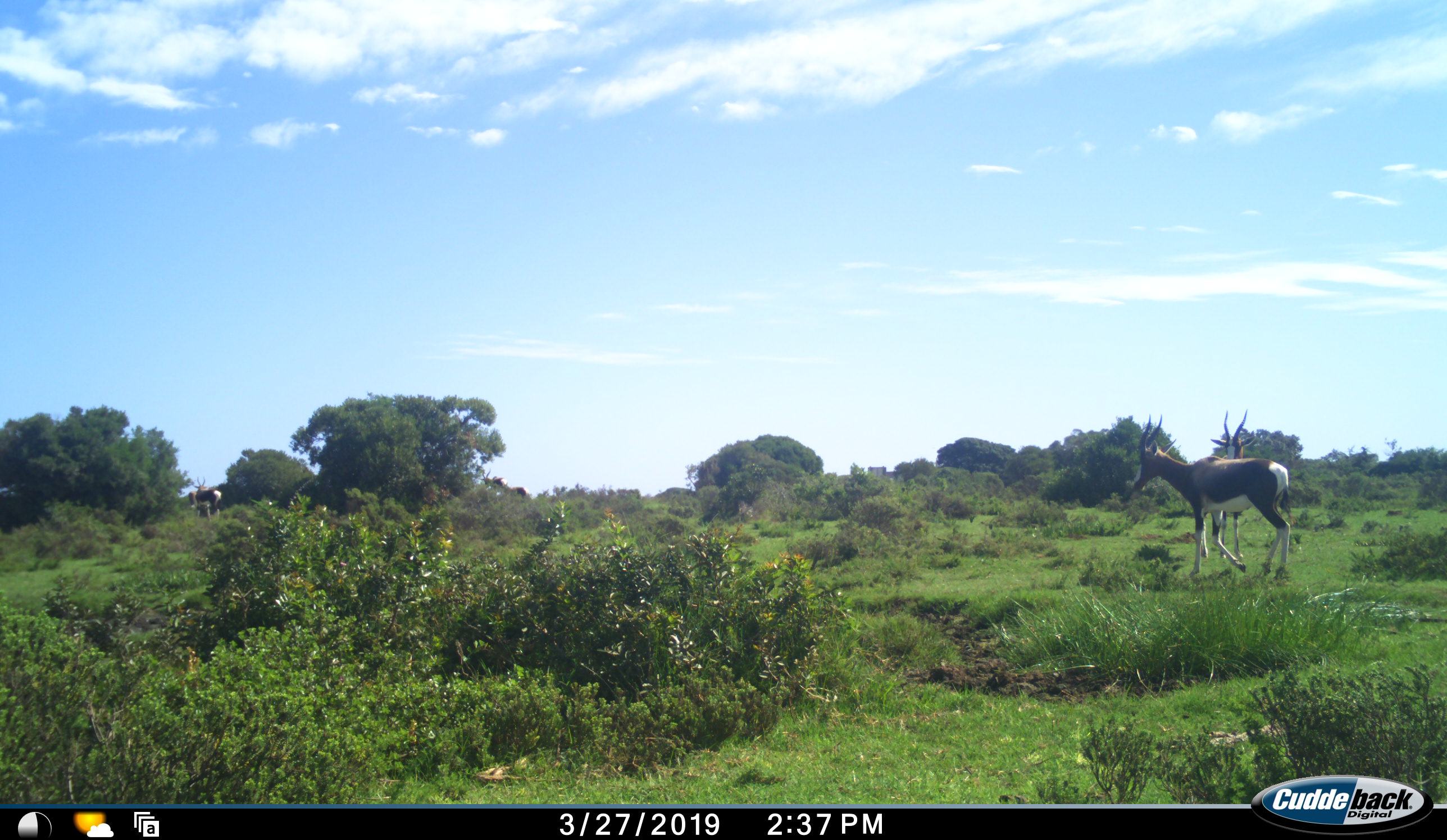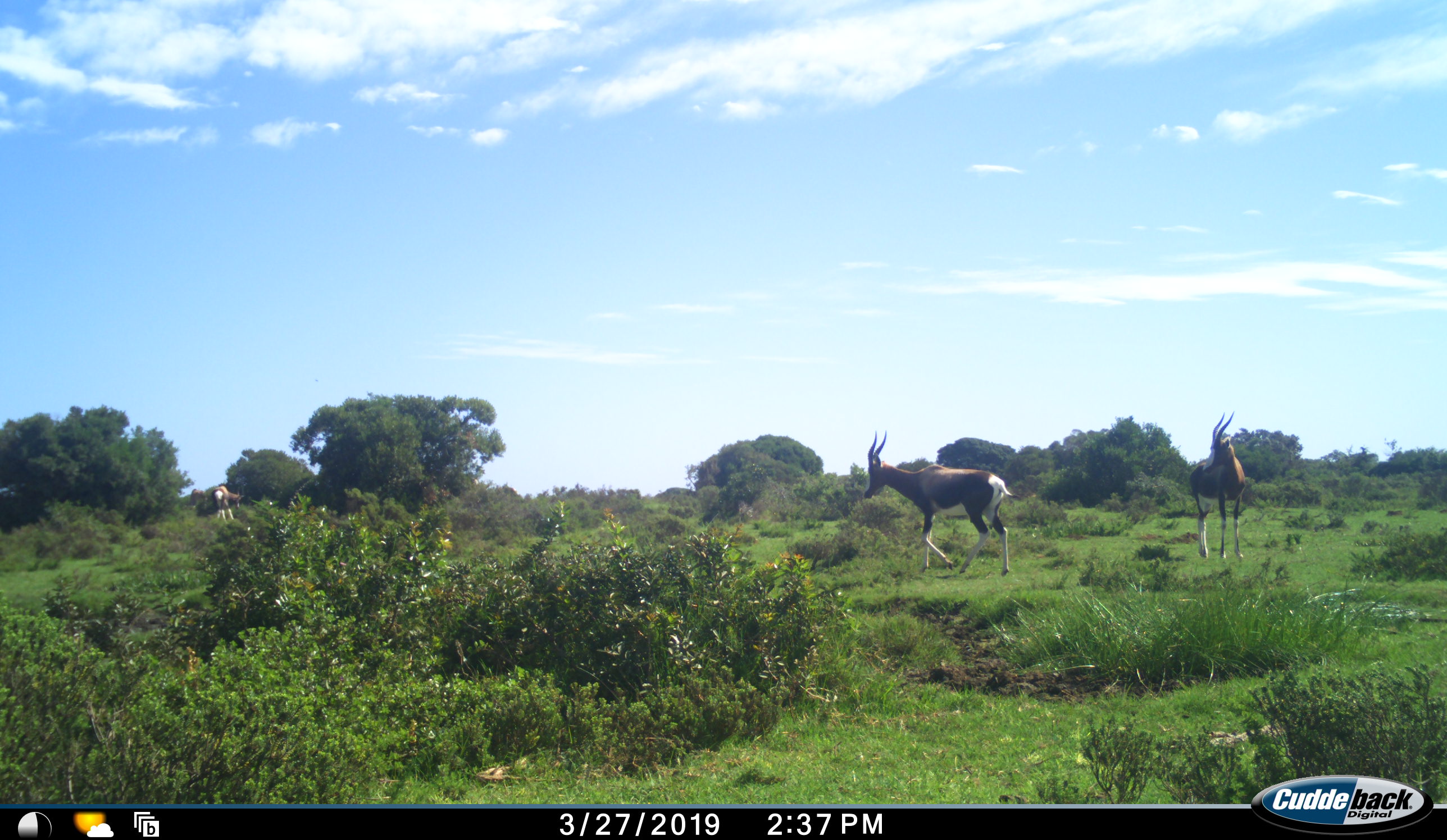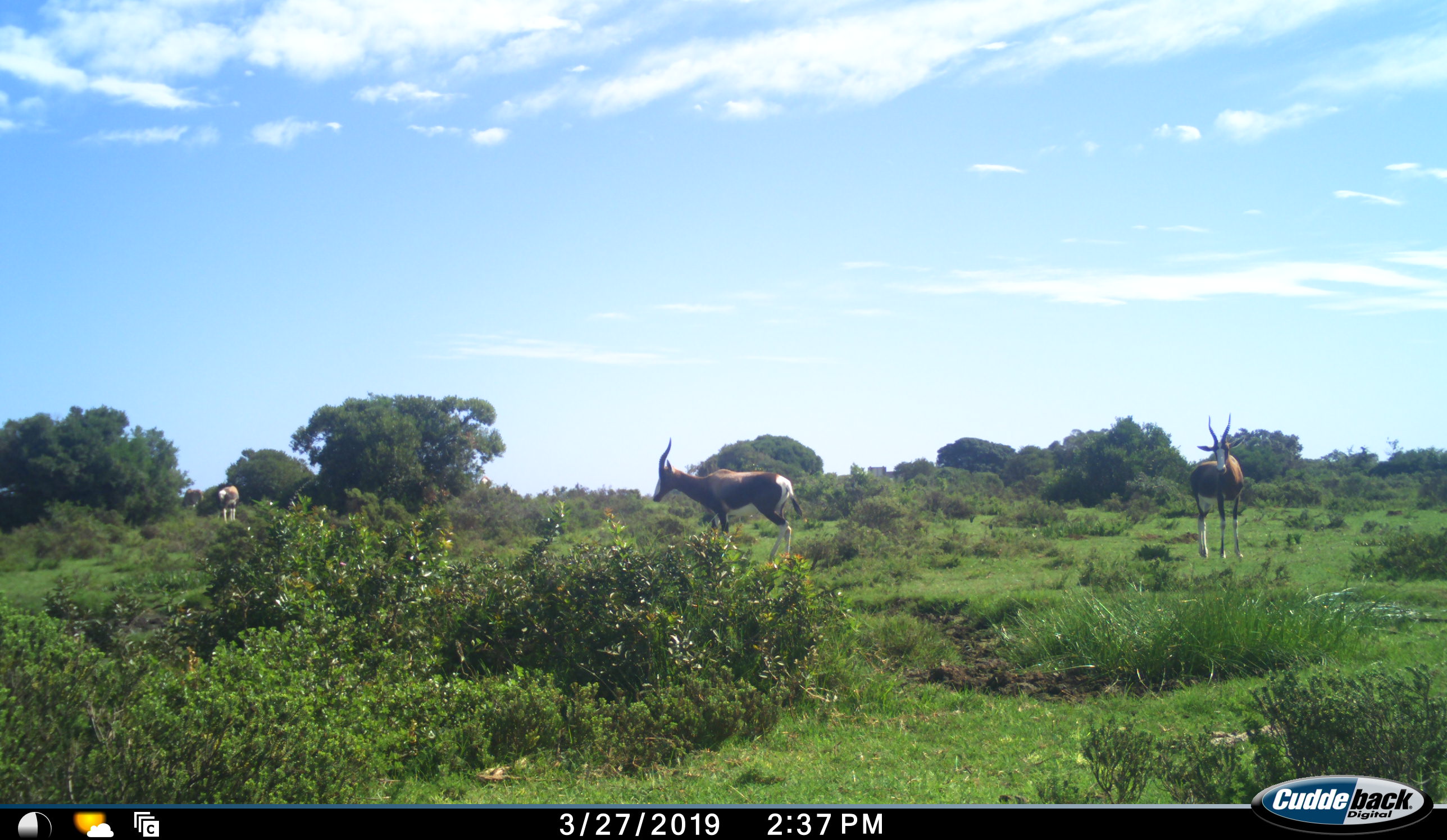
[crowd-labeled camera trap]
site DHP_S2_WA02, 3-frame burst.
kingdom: Animalia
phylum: Chordata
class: Mammalia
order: Artiodactyla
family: Bovidae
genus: Damaliscus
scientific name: Damaliscus pygargus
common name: bontebok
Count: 4.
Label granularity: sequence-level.